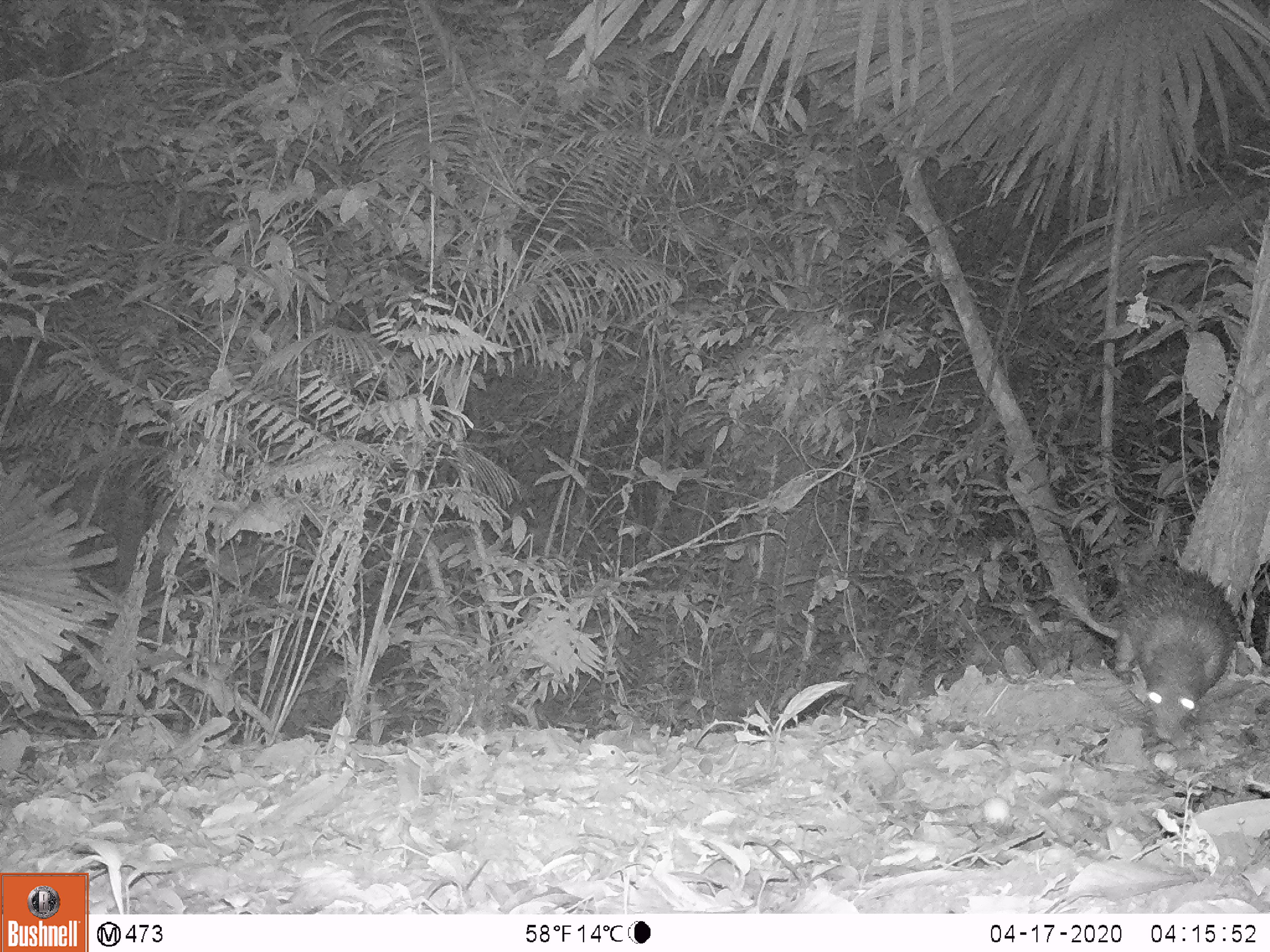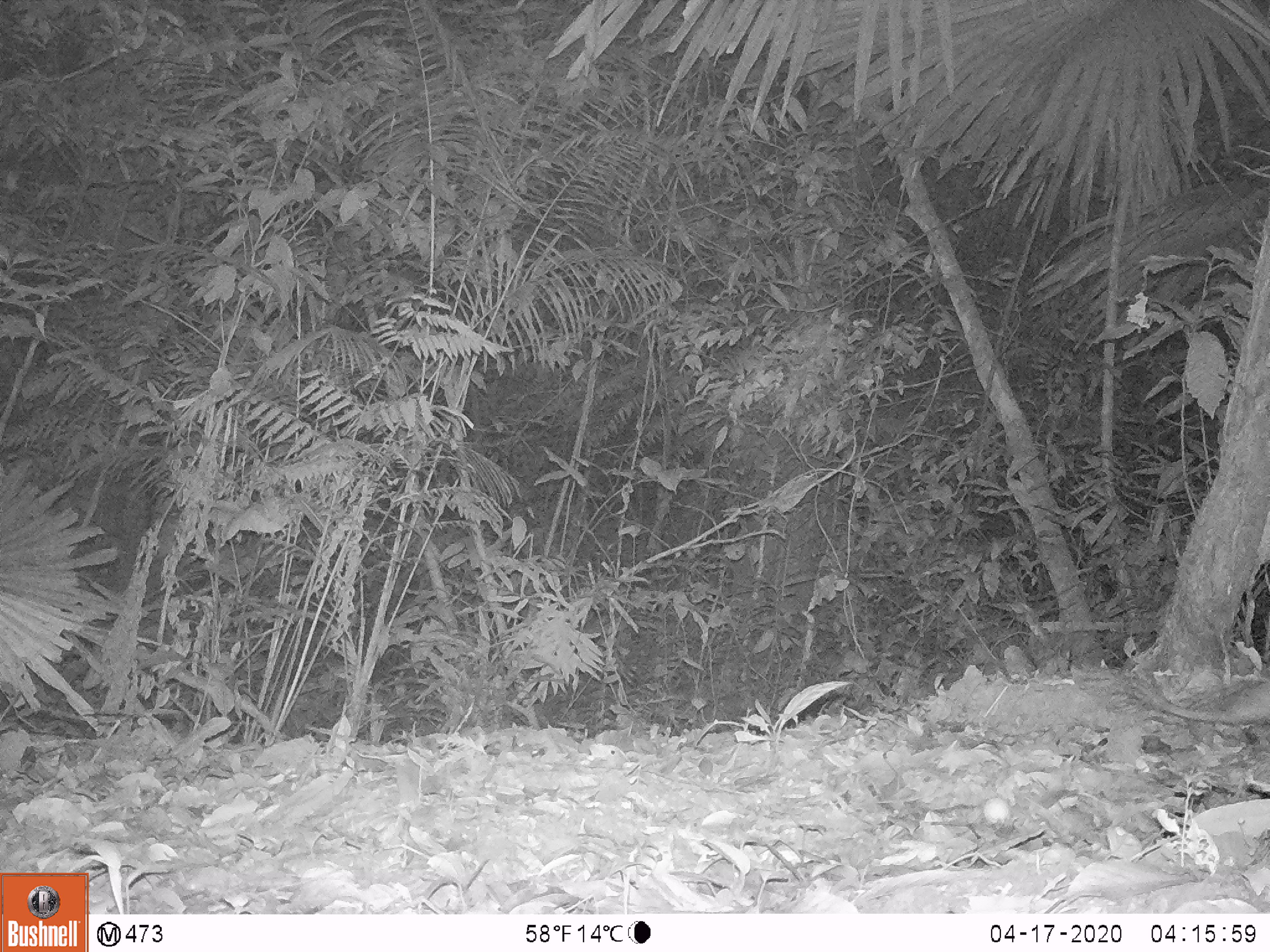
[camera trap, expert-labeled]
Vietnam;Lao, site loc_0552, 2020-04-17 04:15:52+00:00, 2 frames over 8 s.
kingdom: Animalia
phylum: Chordata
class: Mammalia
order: Rodentia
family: Hystricidae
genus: Atherurus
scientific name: Atherurus macrourus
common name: asiatic brush-tailed porcupine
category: asiatic brush tailed porcupine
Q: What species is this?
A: Asiatic brush tailed porcupine (asiatic brush-tailed porcupine) (Atherurus macrourus).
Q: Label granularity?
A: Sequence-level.